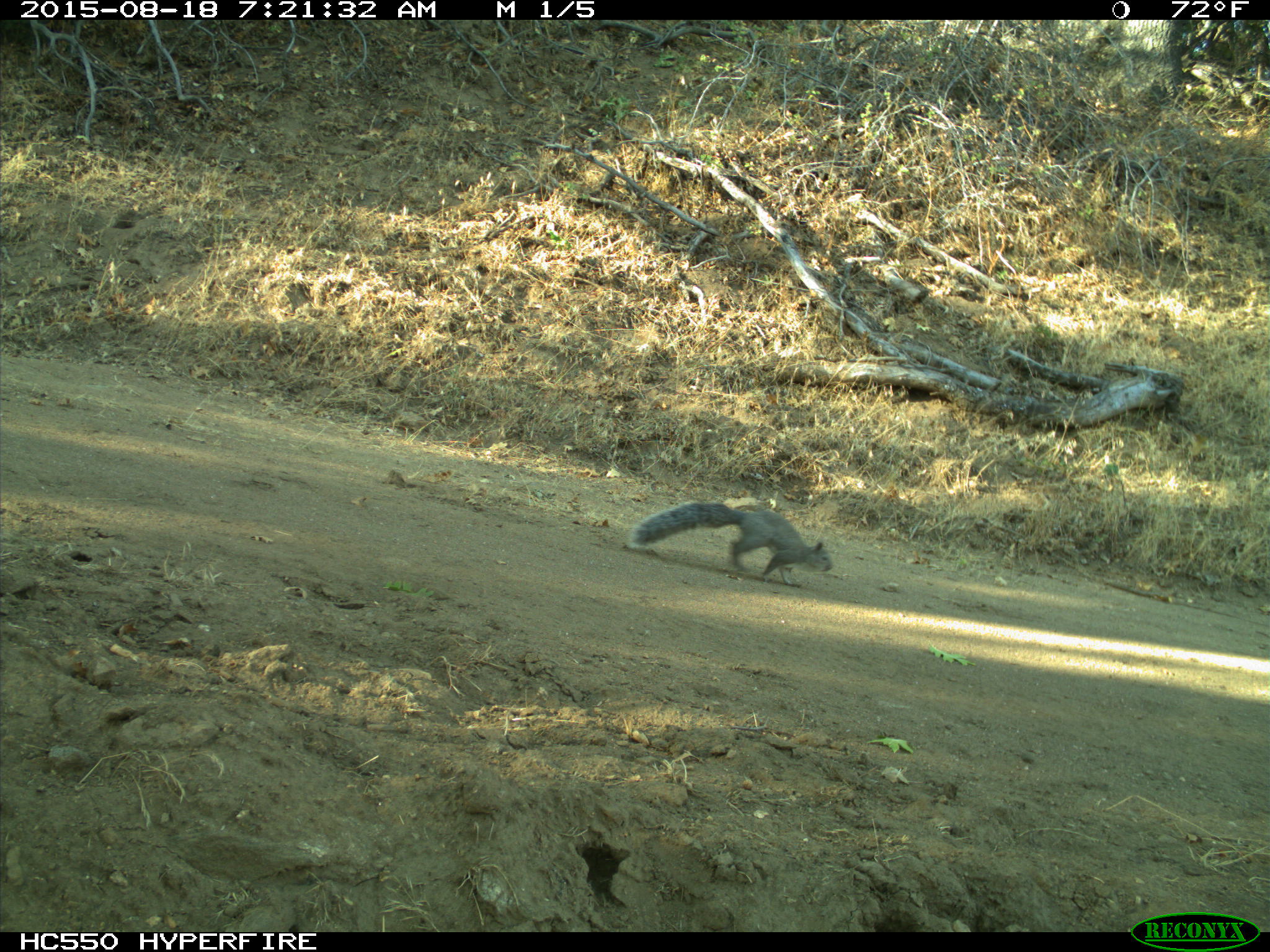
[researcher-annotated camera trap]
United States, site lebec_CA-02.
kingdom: Animalia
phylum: Chordata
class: Mammalia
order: Rodentia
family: Sciuridae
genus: Sciurus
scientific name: Sciurus carolinensis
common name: eastern gray squirrel